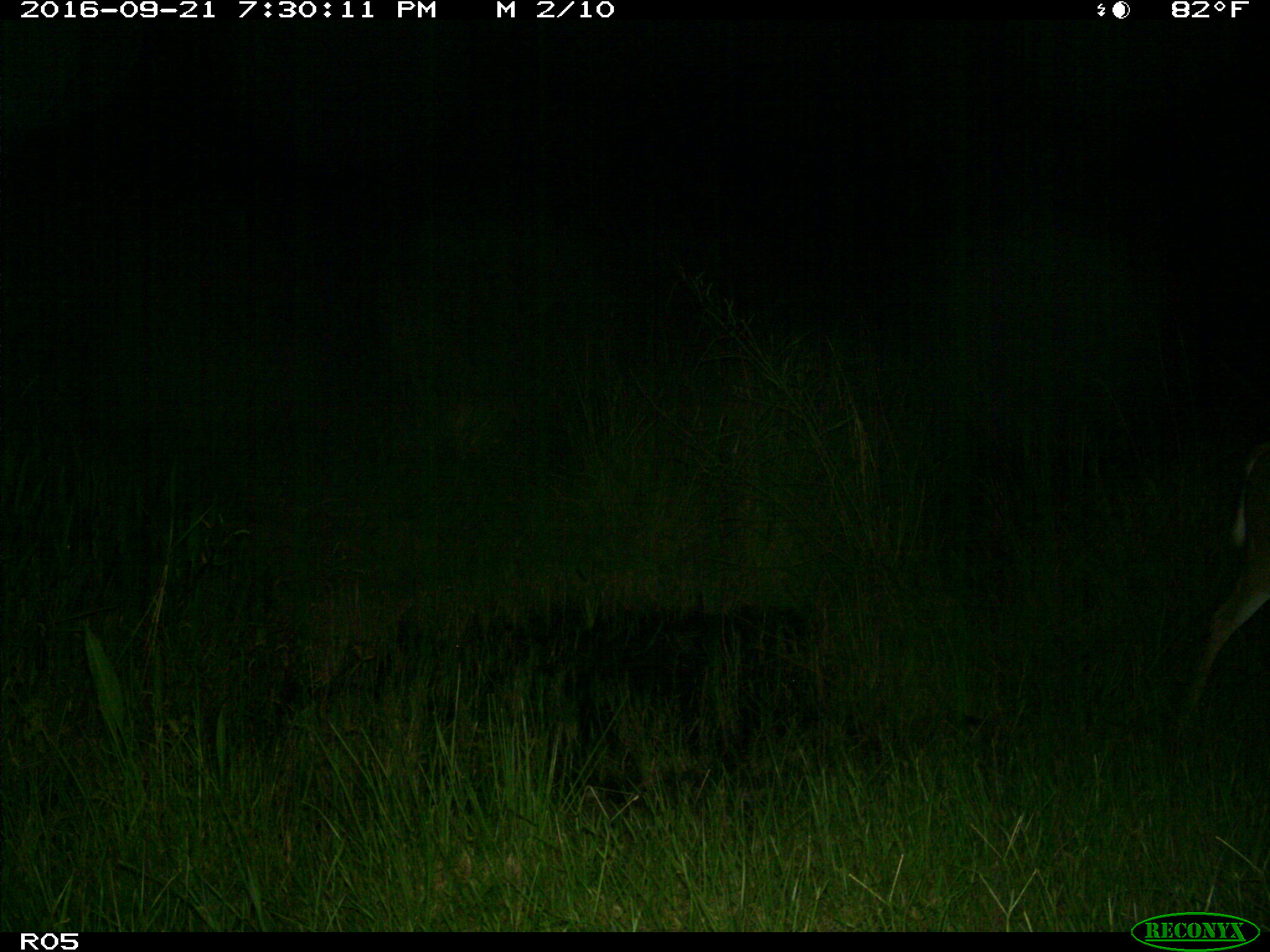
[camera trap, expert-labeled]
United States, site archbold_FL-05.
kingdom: Animalia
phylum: Chordata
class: Mammalia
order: Artiodactyla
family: Cervidae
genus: Odocoileus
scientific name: Odocoileus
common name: deer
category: unidentified deer